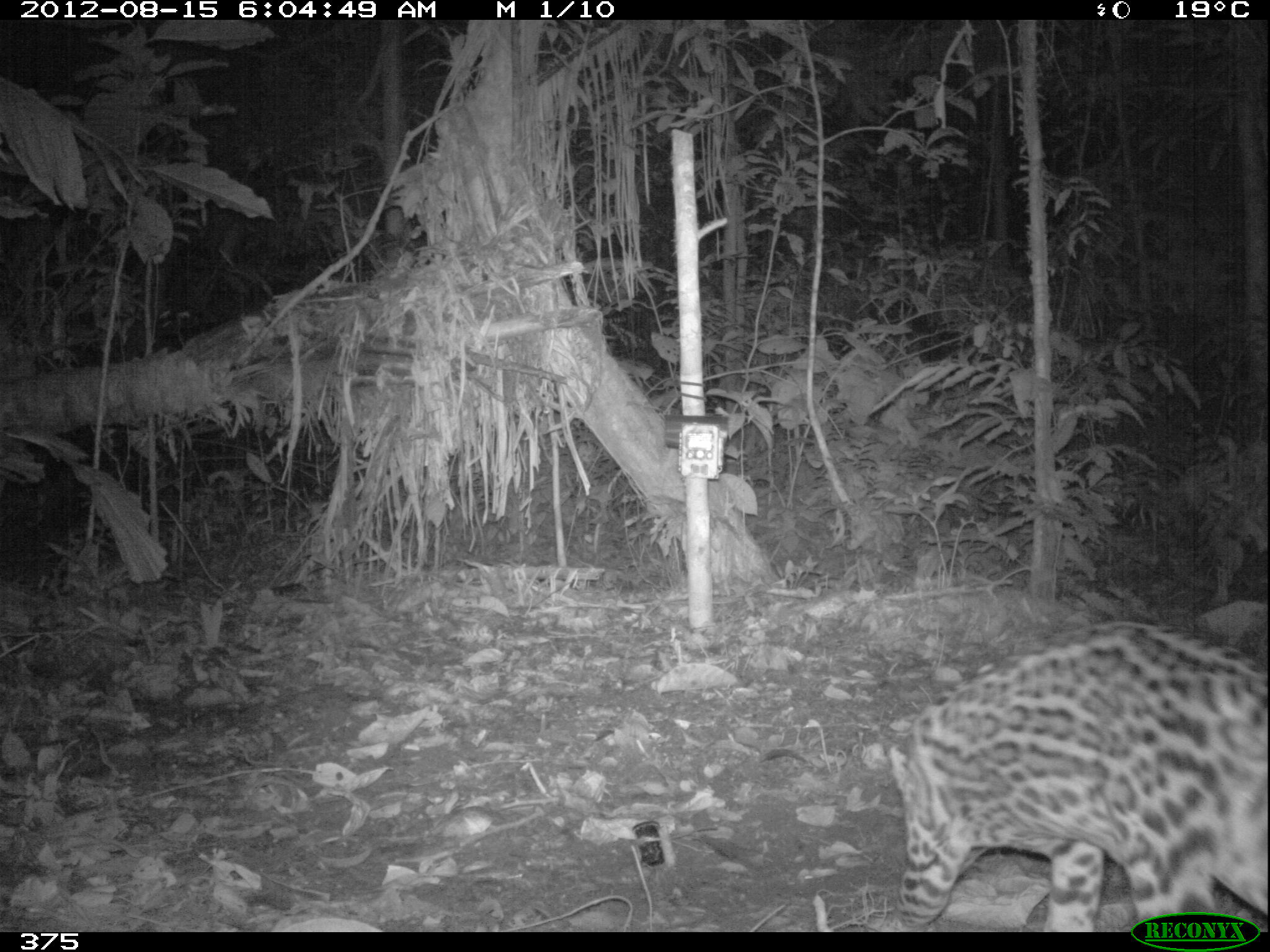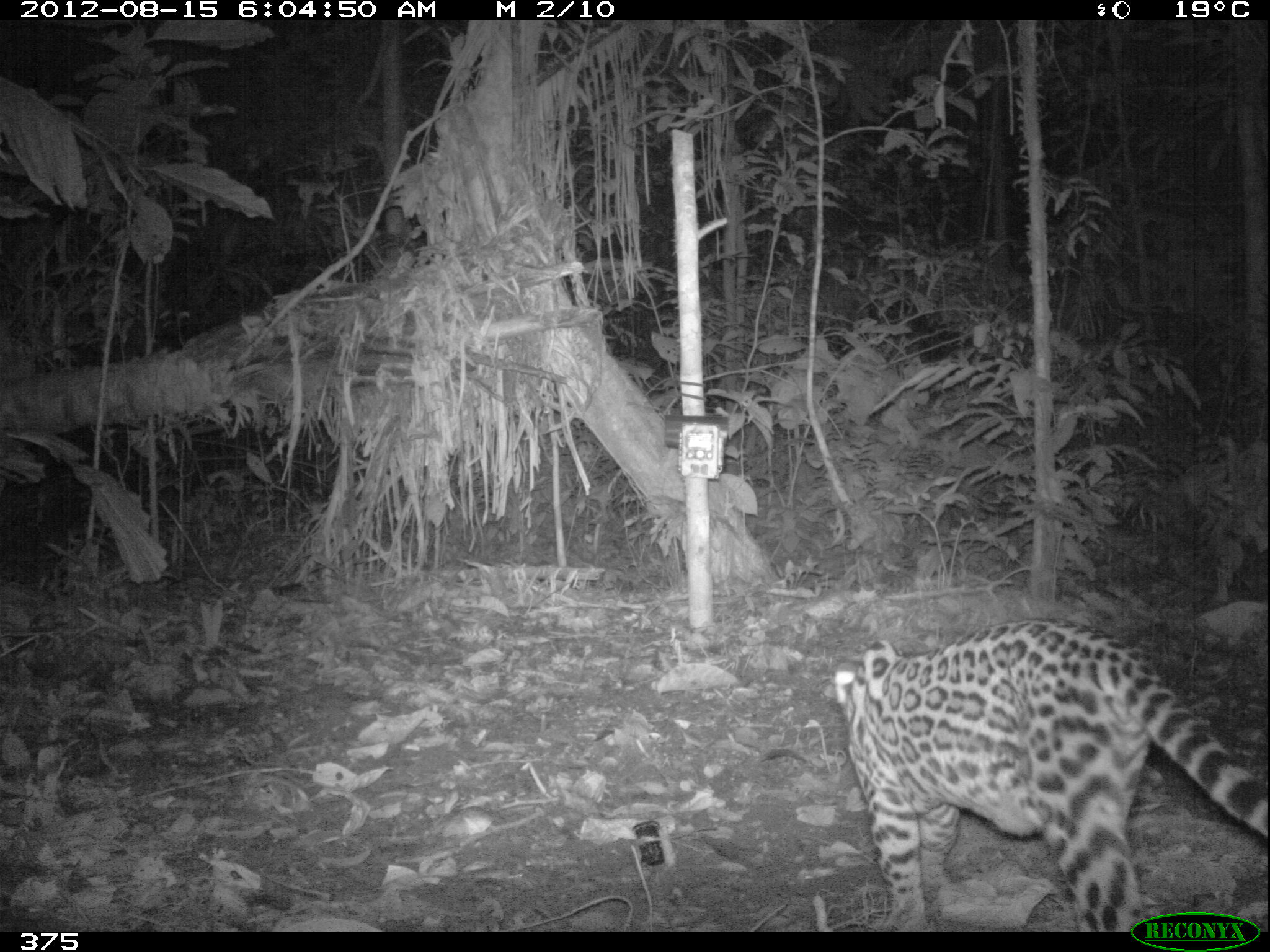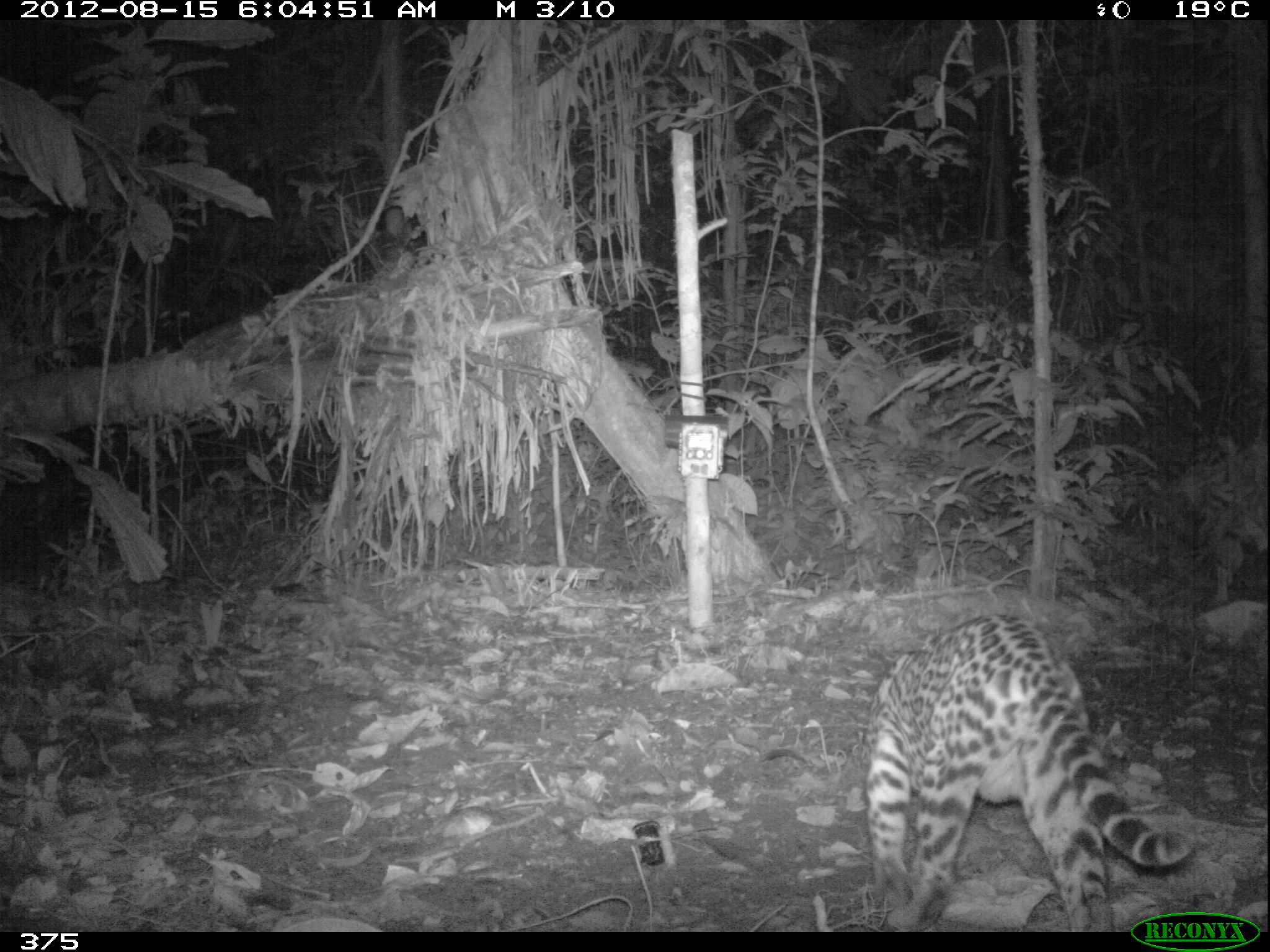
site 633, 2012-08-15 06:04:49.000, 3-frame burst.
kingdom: Animalia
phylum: Chordata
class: Mammalia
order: Carnivora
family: Felidae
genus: Leopardus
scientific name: Leopardus pardalis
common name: ocelot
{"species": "Leopardus pardalis (ocelot)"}